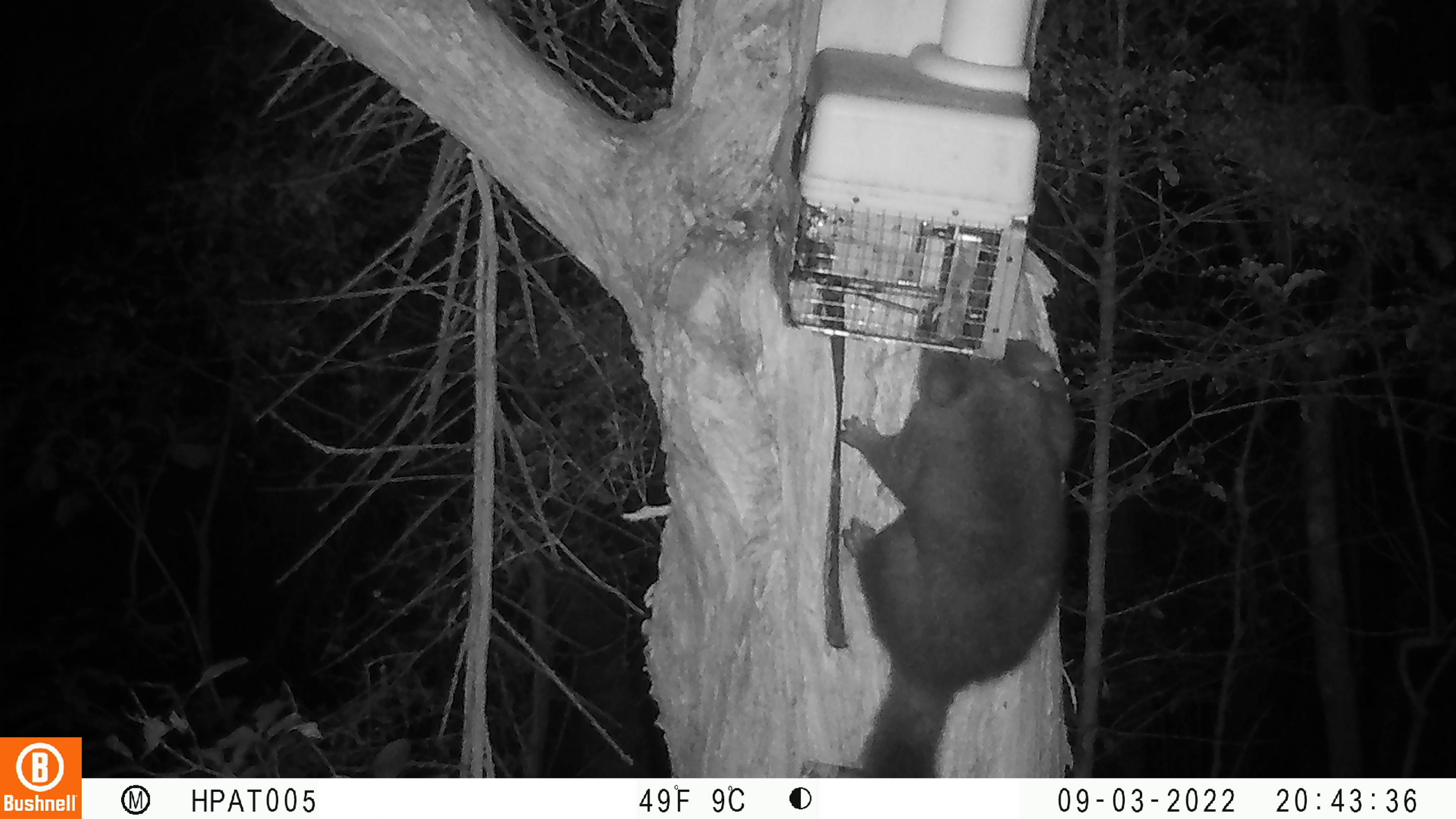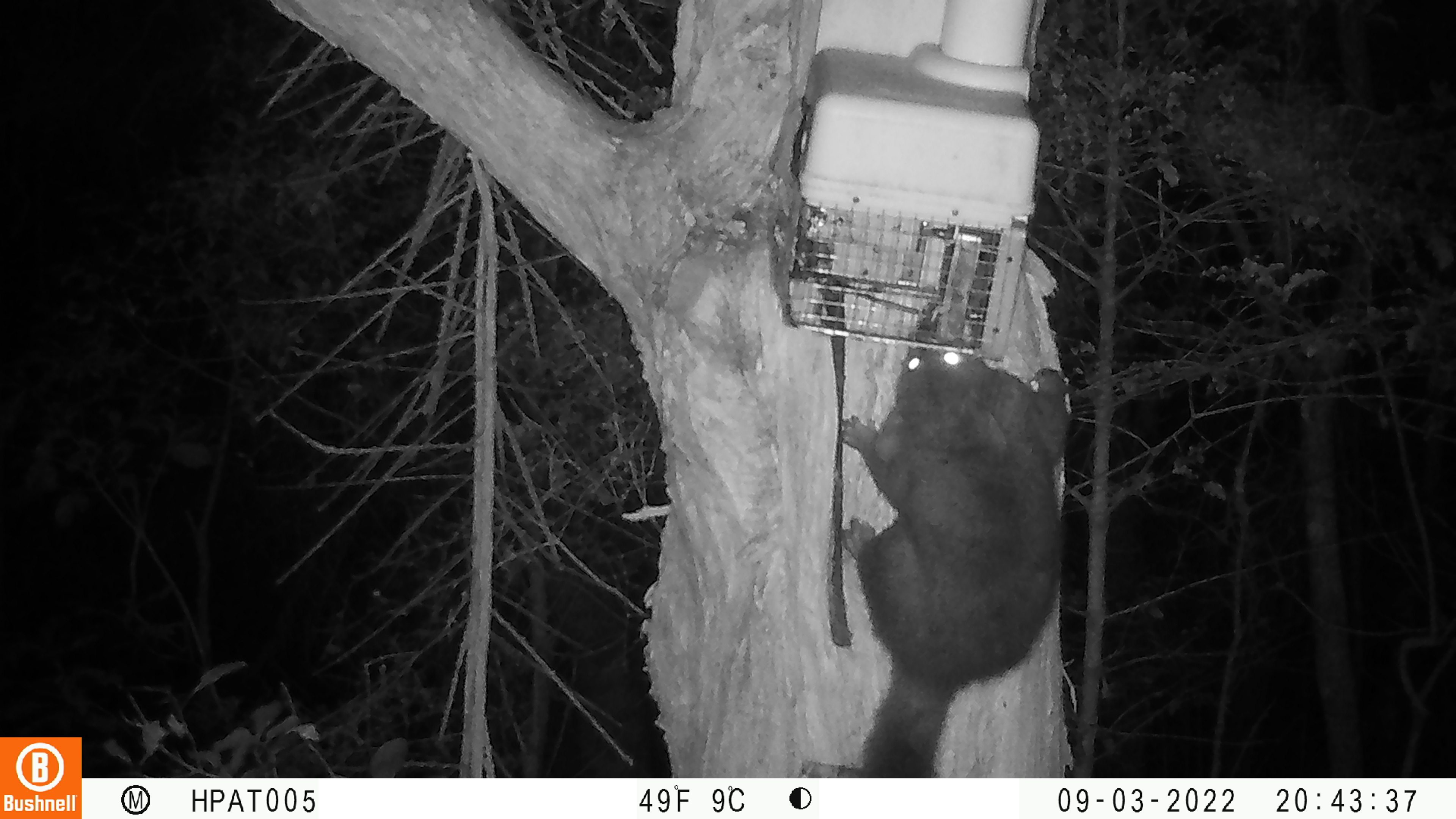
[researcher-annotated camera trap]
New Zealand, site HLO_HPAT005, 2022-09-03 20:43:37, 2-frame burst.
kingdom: Animalia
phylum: Chordata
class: Mammalia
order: Diprotodontia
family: Phalangeridae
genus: Trichosurus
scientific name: Trichosurus vulpecula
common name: common brushtail possum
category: possum